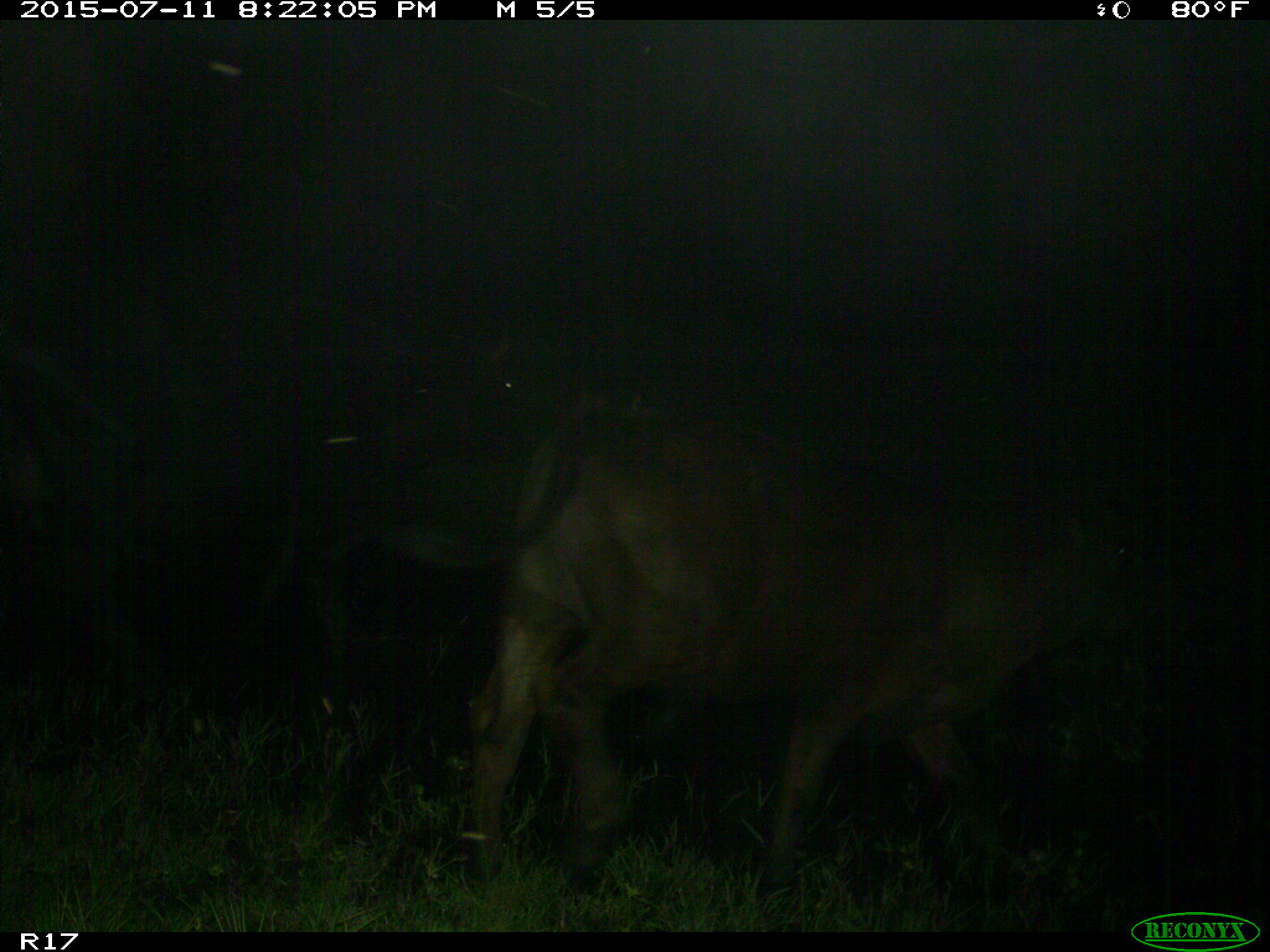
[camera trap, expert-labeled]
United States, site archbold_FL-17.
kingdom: Animalia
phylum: Chordata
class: Mammalia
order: Artiodactyla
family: Bovidae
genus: Bos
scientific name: Bos taurus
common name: domestic cow